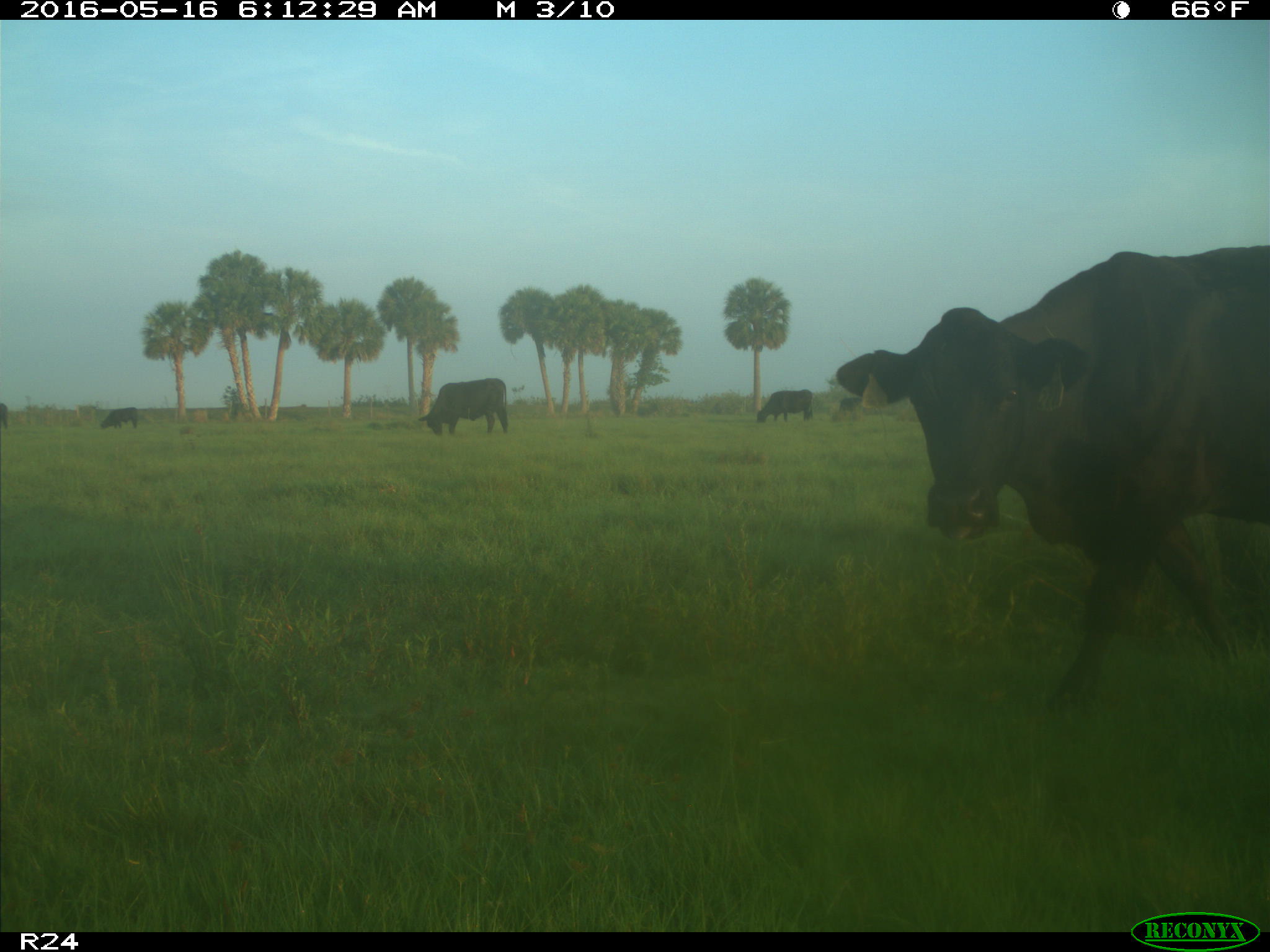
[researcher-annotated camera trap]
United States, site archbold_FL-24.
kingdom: Animalia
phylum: Chordata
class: Mammalia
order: Artiodactyla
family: Bovidae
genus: Bos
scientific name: Bos taurus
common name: domestic cow